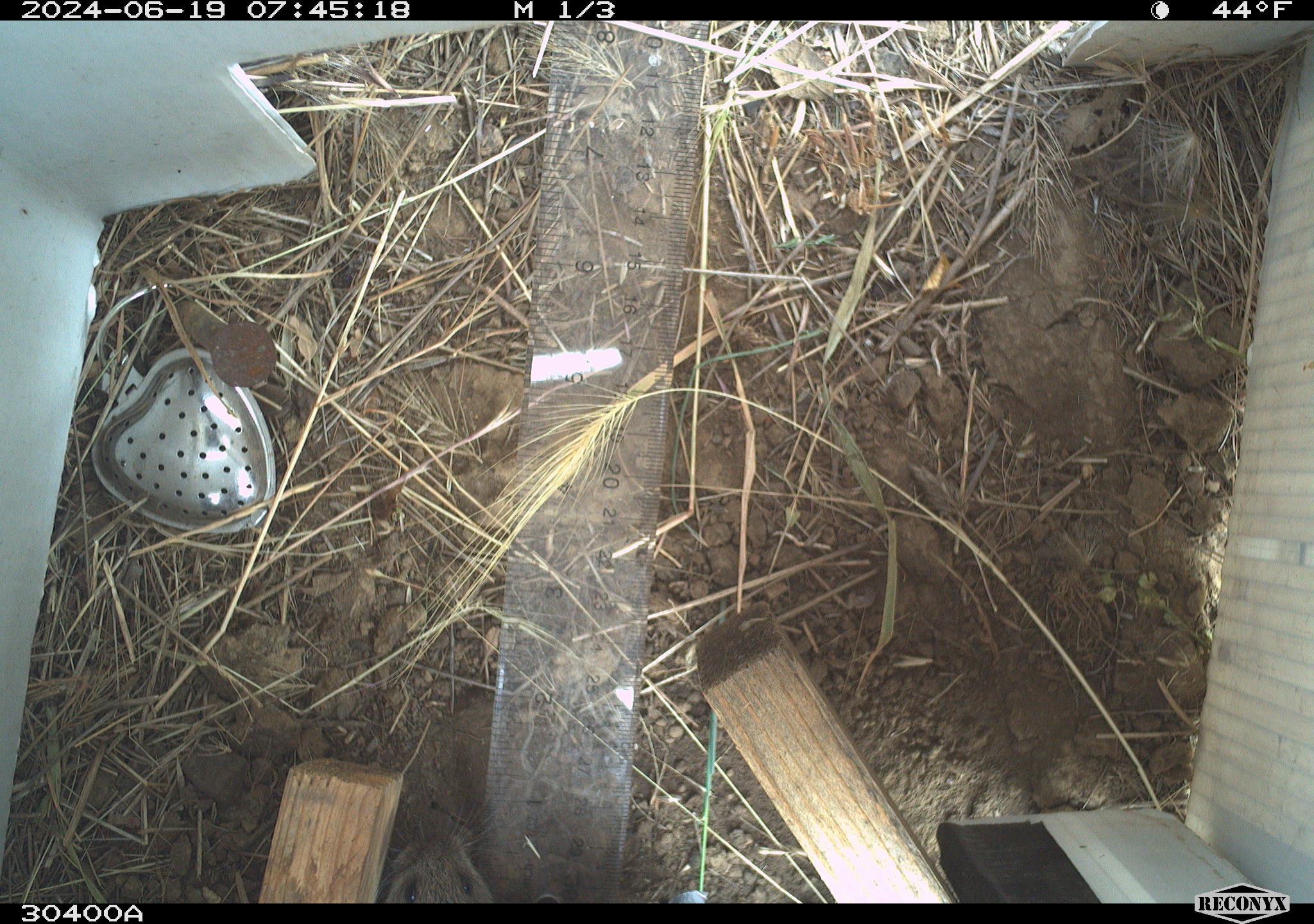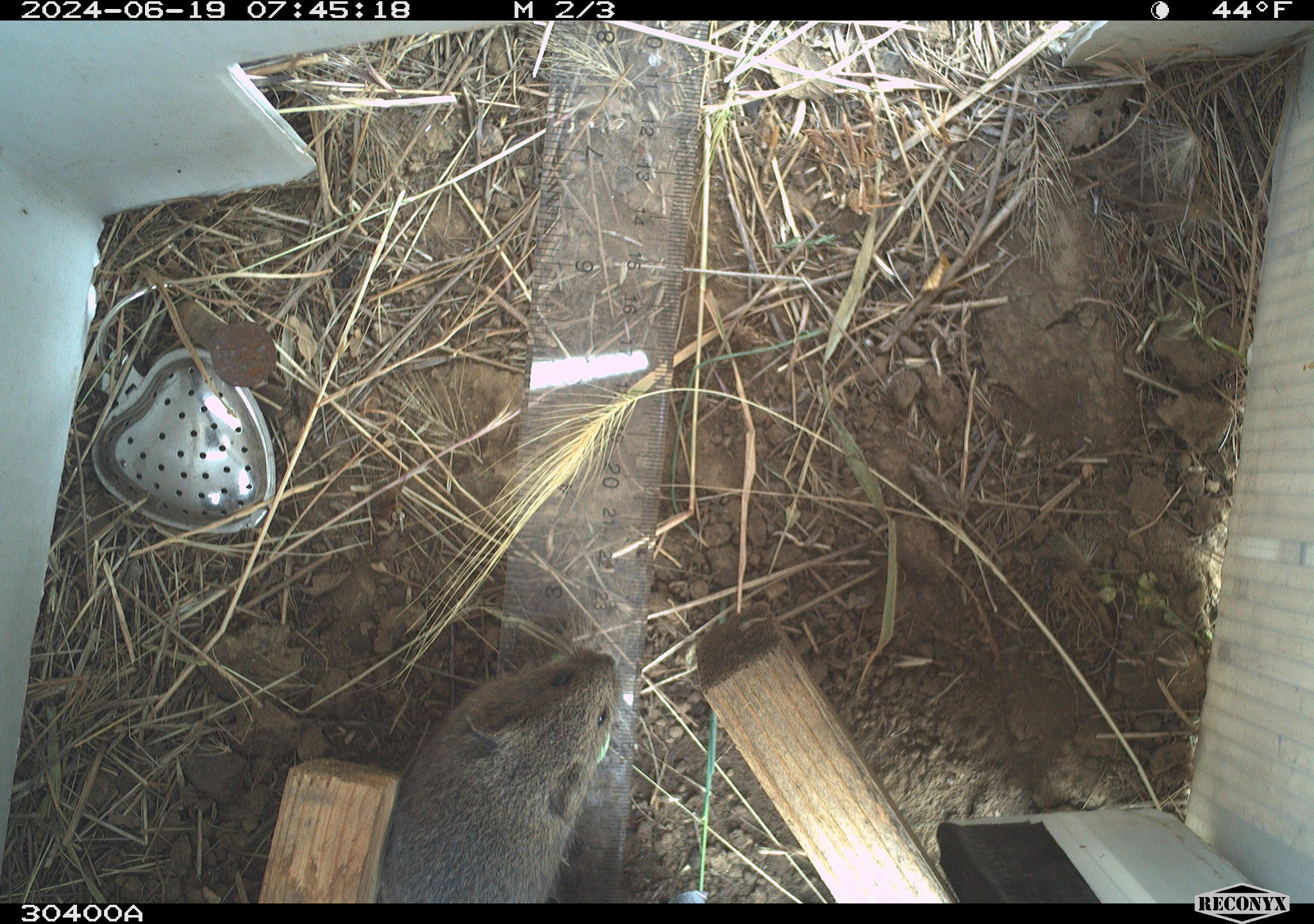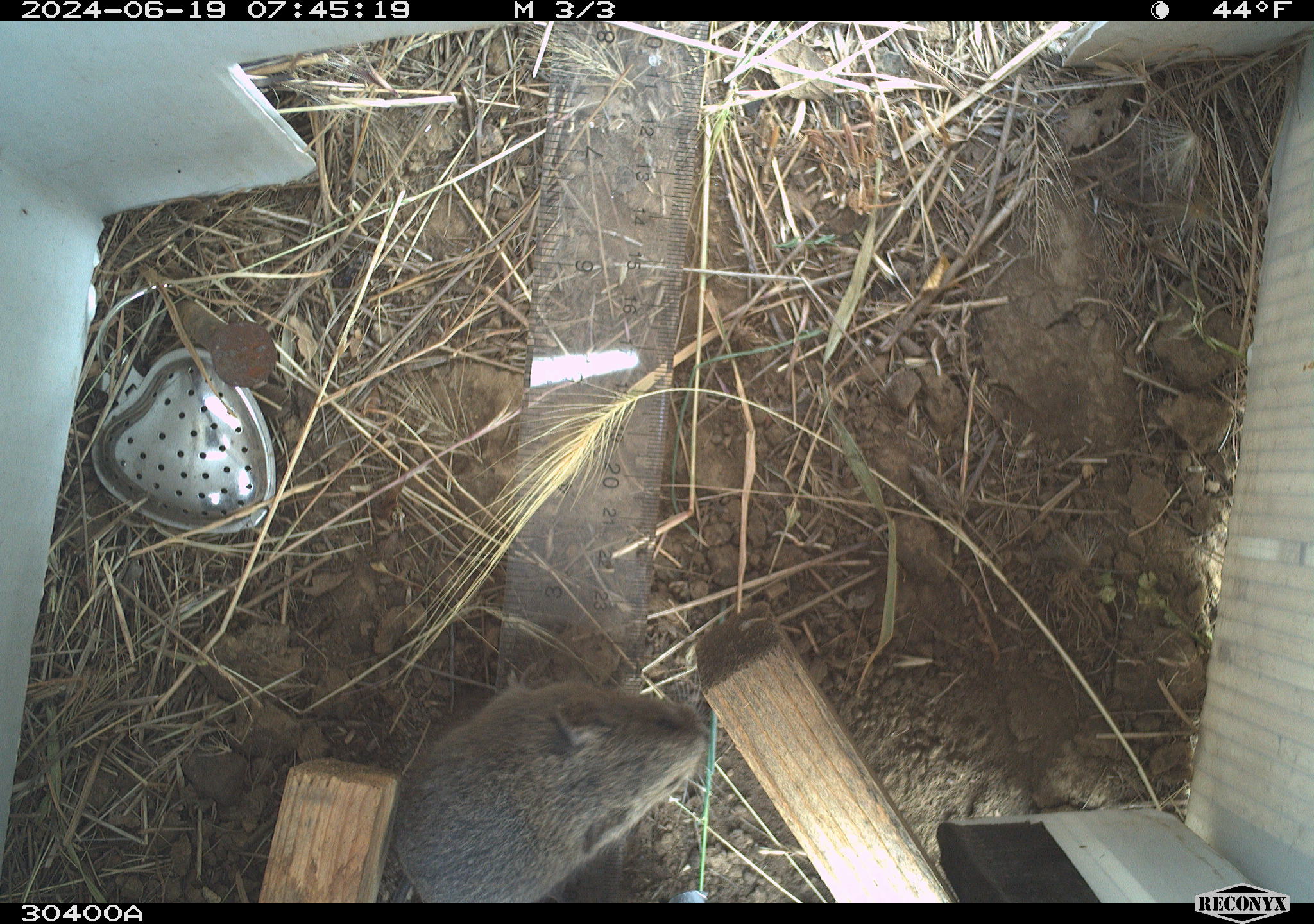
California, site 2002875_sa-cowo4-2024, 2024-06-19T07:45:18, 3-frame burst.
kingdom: Animalia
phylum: Chordata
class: Mammalia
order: Rodentia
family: Cricetidae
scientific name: Arvicolinae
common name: voles, lemmings, and muskrats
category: arvicolinae subfamily